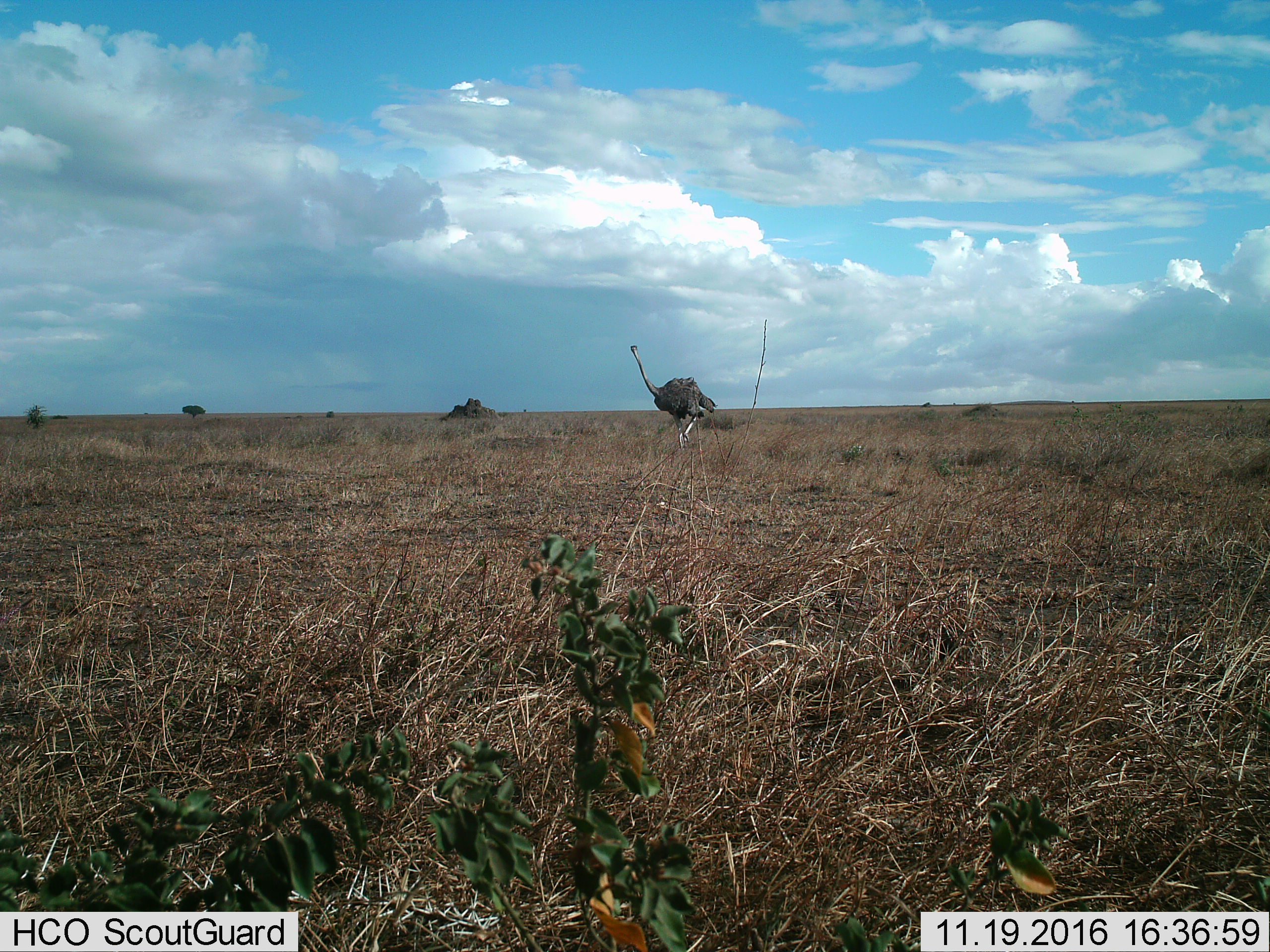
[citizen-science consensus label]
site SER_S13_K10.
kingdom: Animalia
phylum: Chordata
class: Aves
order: Struthioniformes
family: Struthionidae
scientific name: Struthionidae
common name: ostrich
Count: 1.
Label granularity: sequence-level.